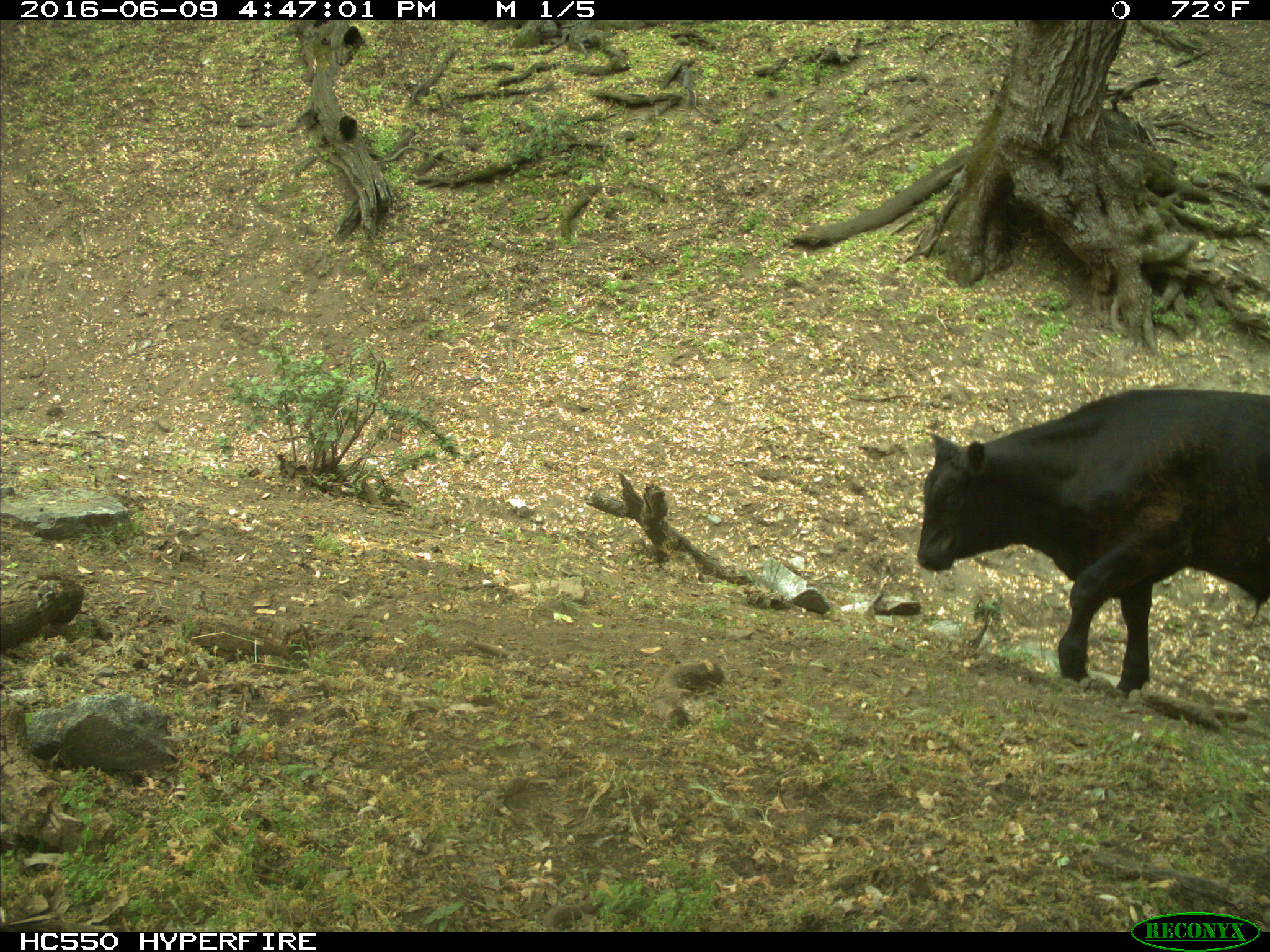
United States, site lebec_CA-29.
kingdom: Animalia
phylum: Chordata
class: Mammalia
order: Artiodactyla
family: Bovidae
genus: Bos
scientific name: Bos taurus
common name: domestic cow